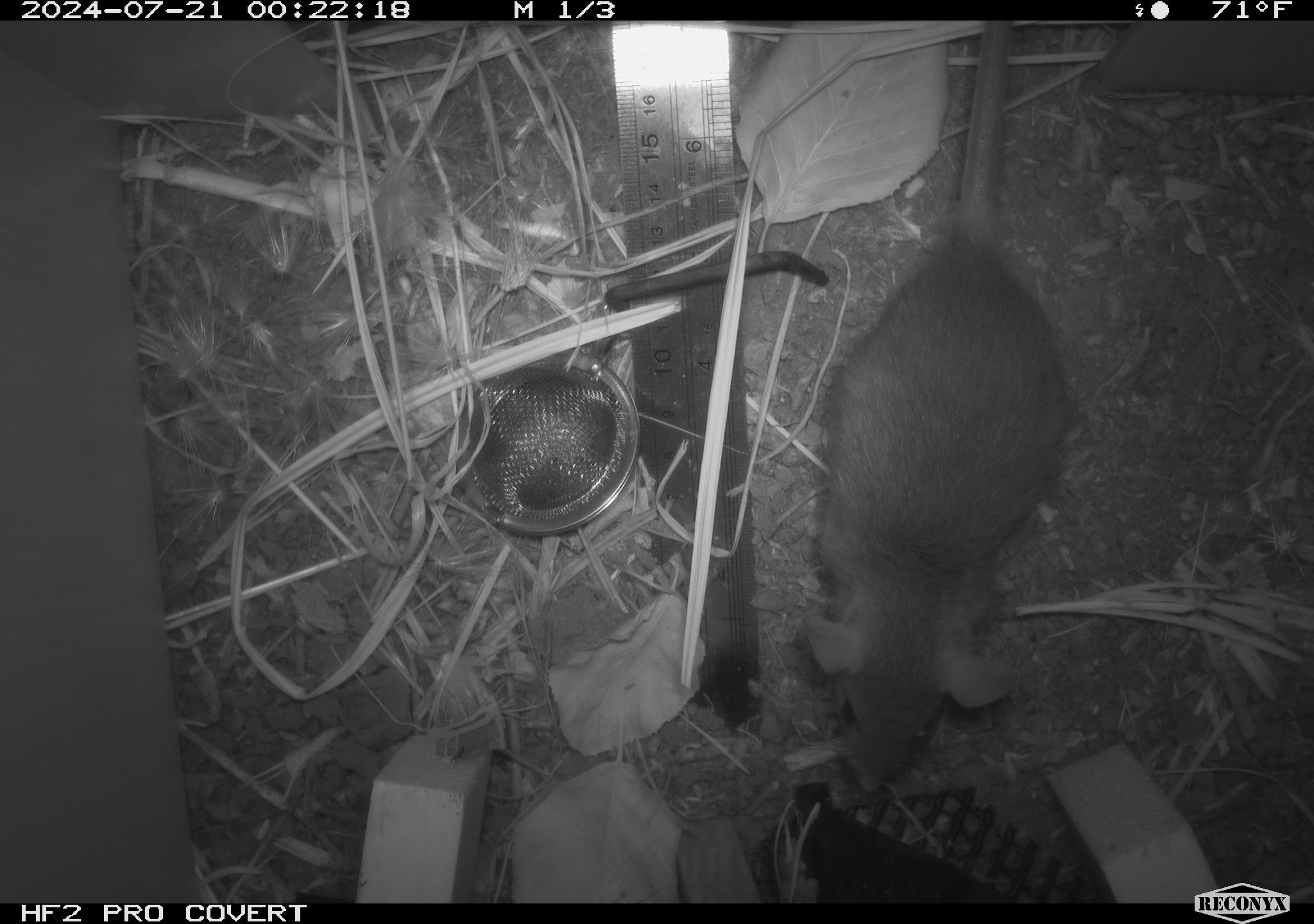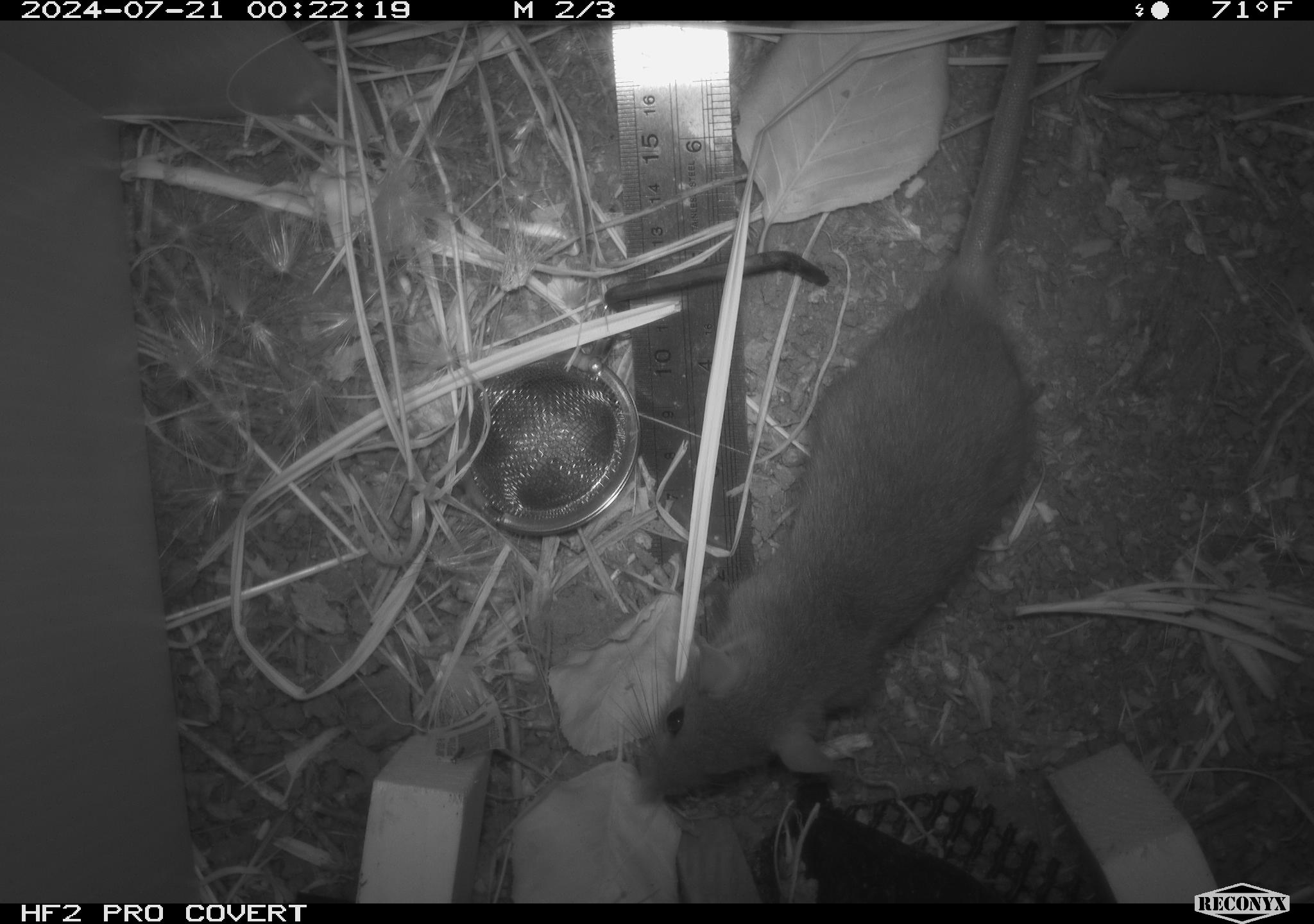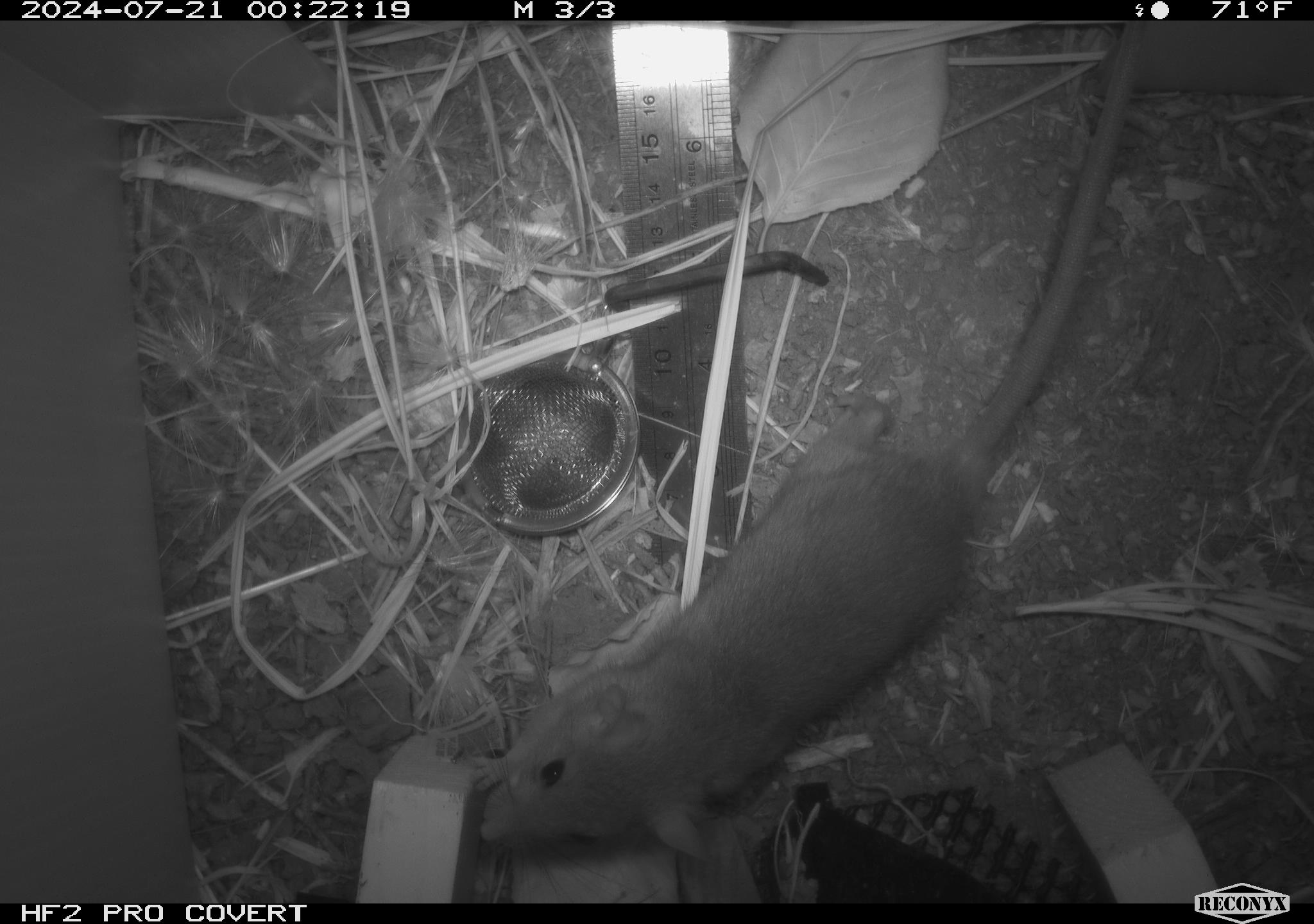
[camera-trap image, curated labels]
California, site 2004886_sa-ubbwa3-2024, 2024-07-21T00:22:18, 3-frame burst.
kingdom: Animalia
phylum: Chordata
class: Mammalia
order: Rodentia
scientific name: Rodentia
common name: mouse species